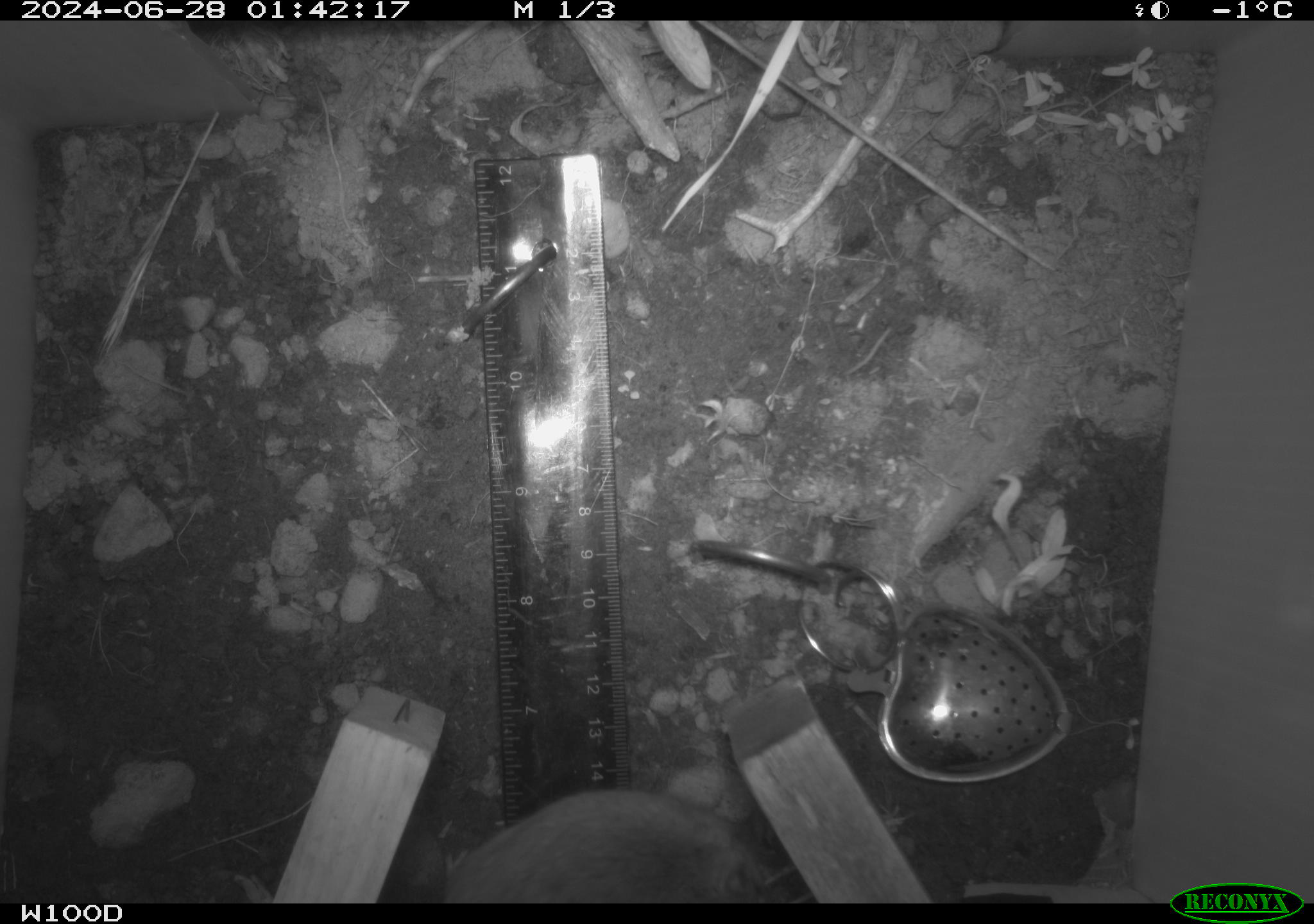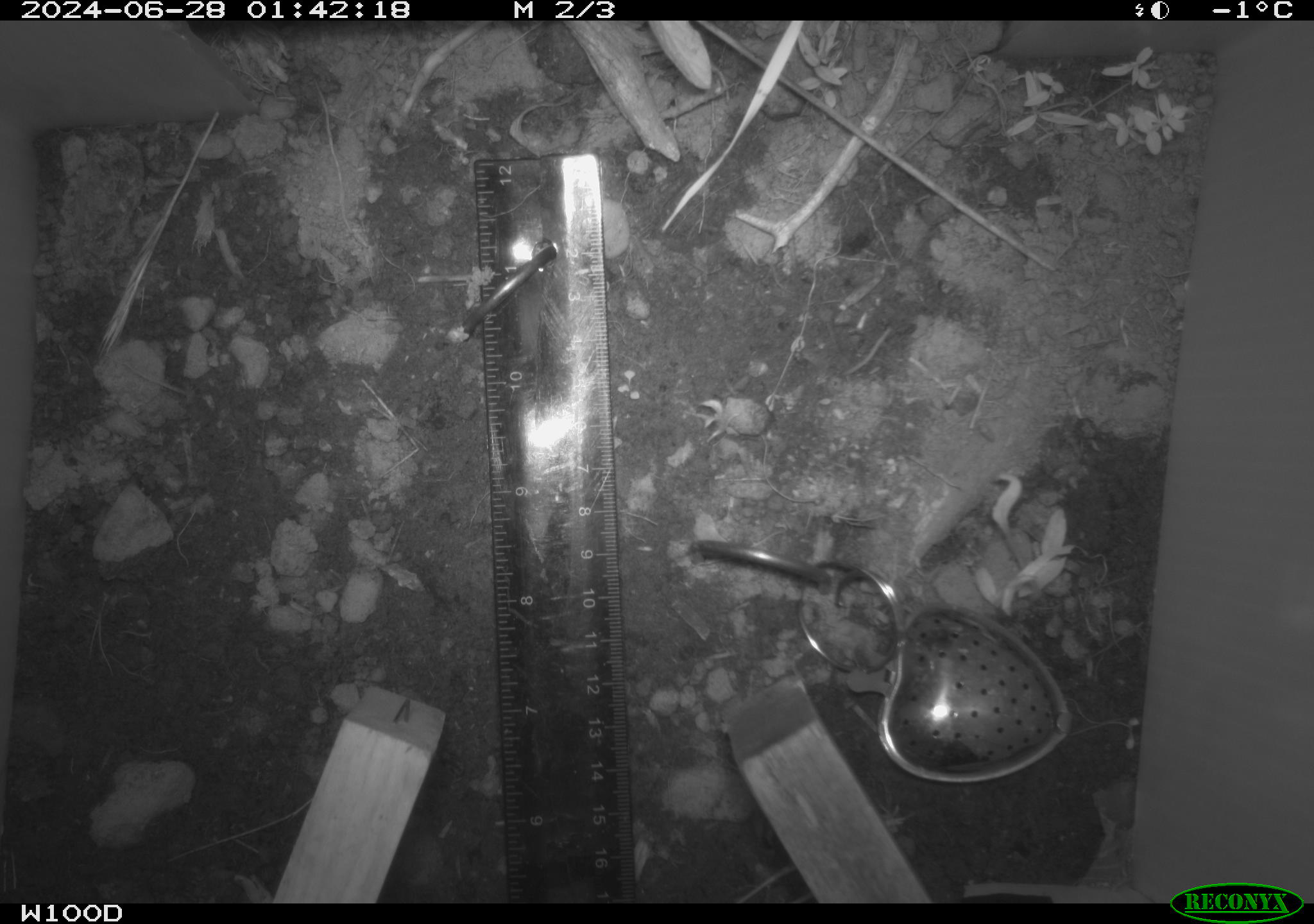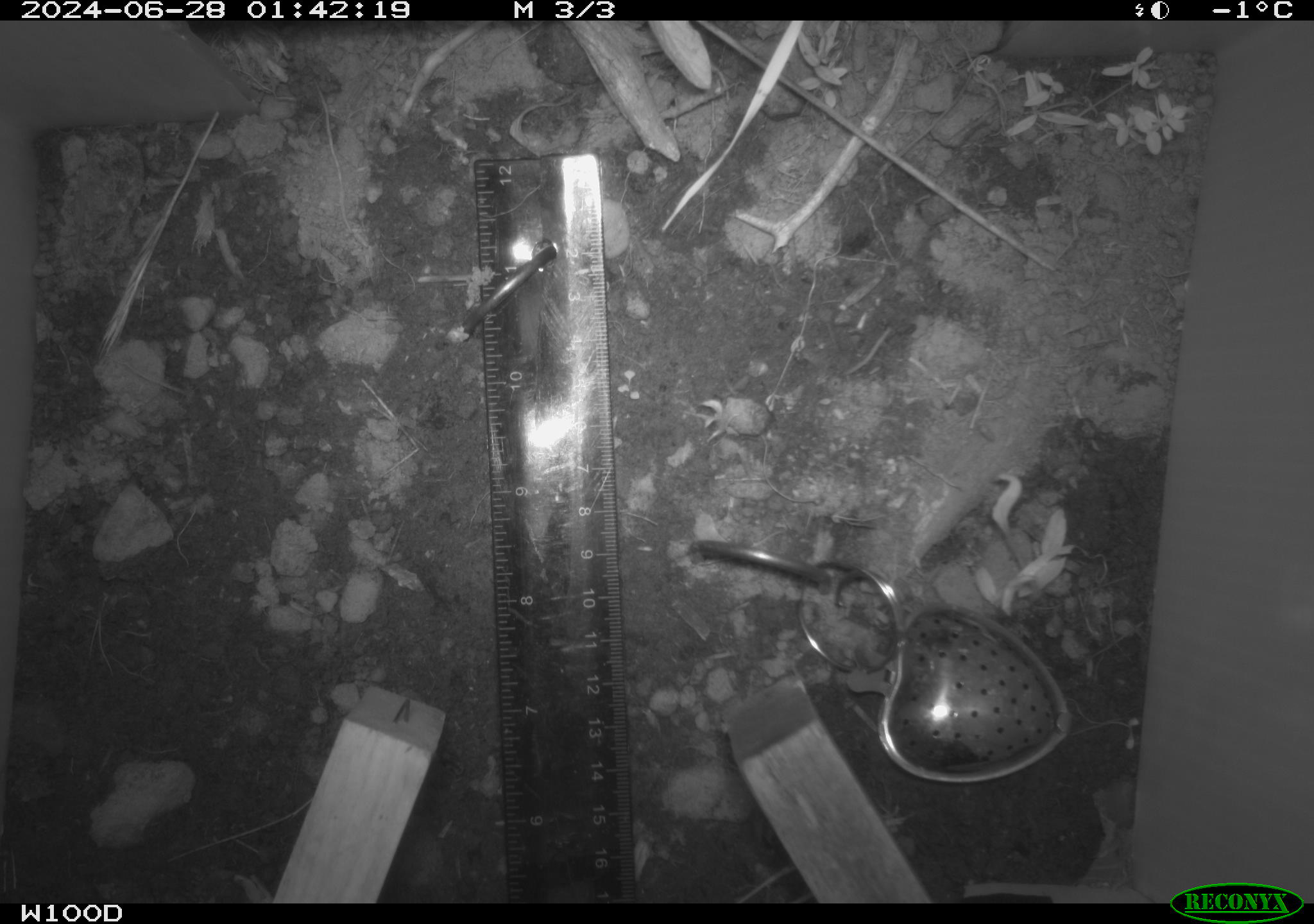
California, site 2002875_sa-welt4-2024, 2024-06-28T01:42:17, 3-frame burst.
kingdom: Animalia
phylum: Chordata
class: Mammalia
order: Rodentia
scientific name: Rodentia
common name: rodent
Rodent (Rodentia).